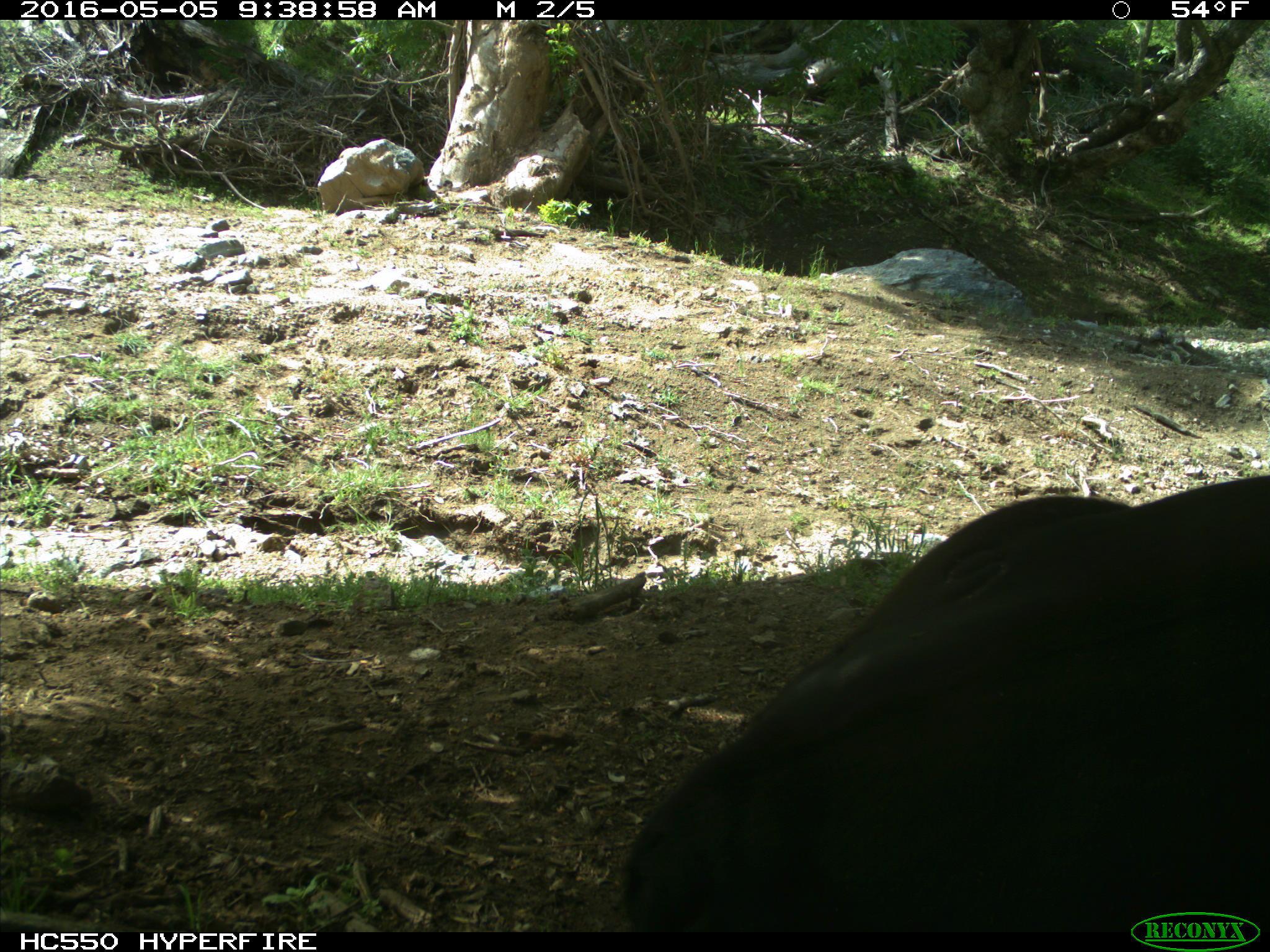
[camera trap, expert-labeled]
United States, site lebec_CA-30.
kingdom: Animalia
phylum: Chordata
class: Mammalia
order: Artiodactyla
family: Bovidae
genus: Bos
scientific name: Bos taurus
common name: domestic cow